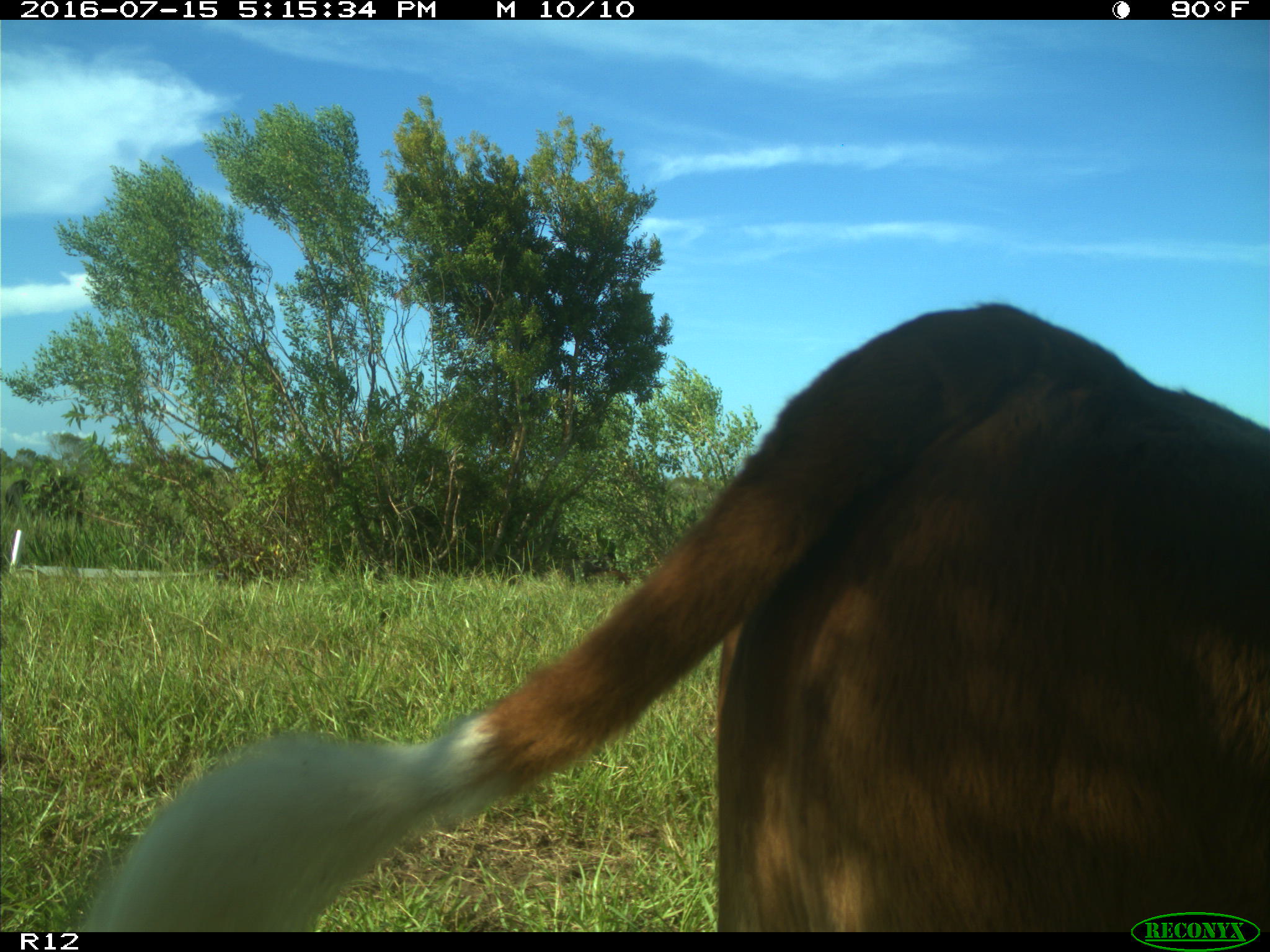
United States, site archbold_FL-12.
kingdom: Animalia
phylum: Chordata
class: Mammalia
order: Artiodactyla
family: Bovidae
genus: Bos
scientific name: Bos taurus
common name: domestic cow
Bos taurus (domestic cow).